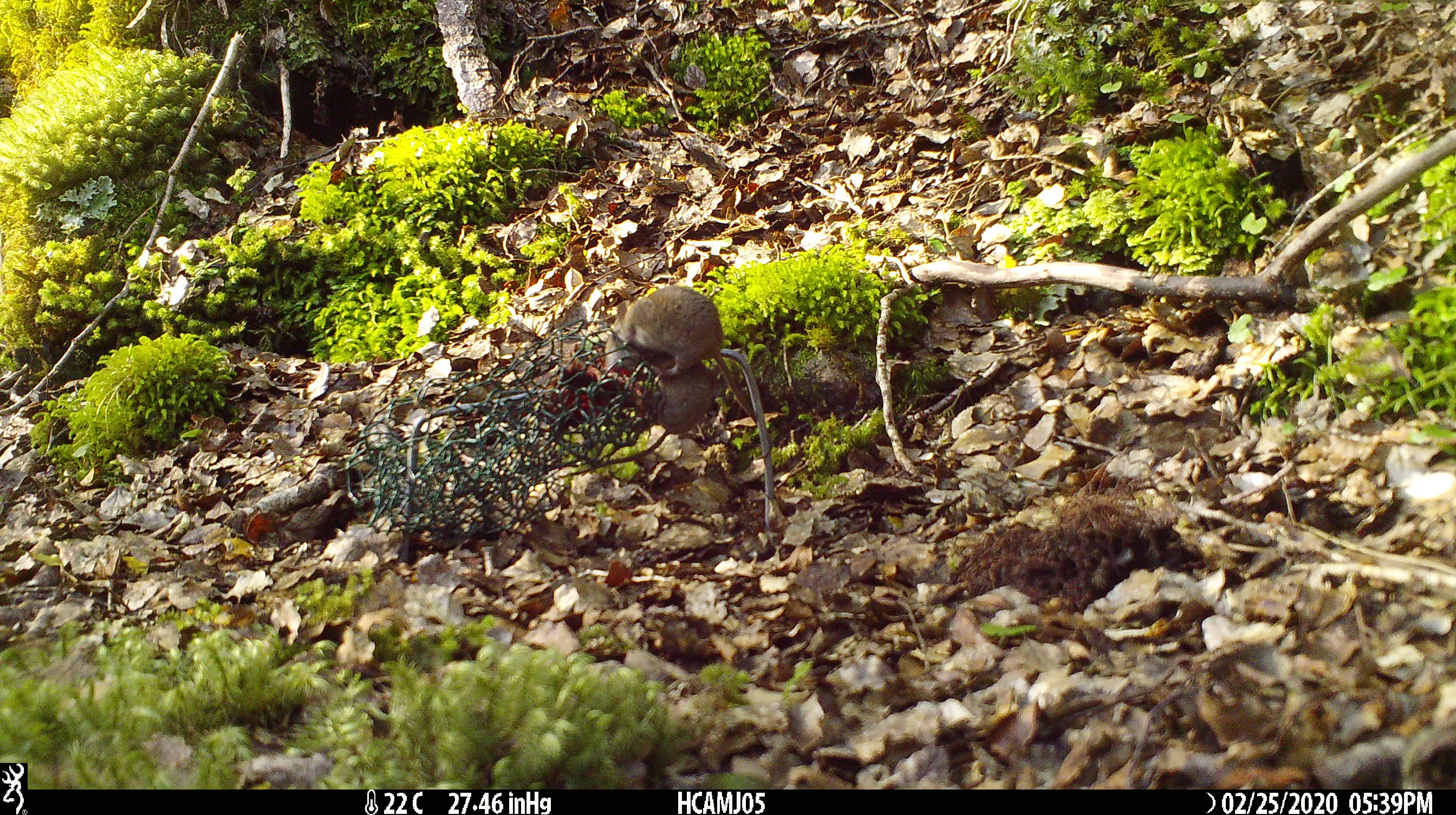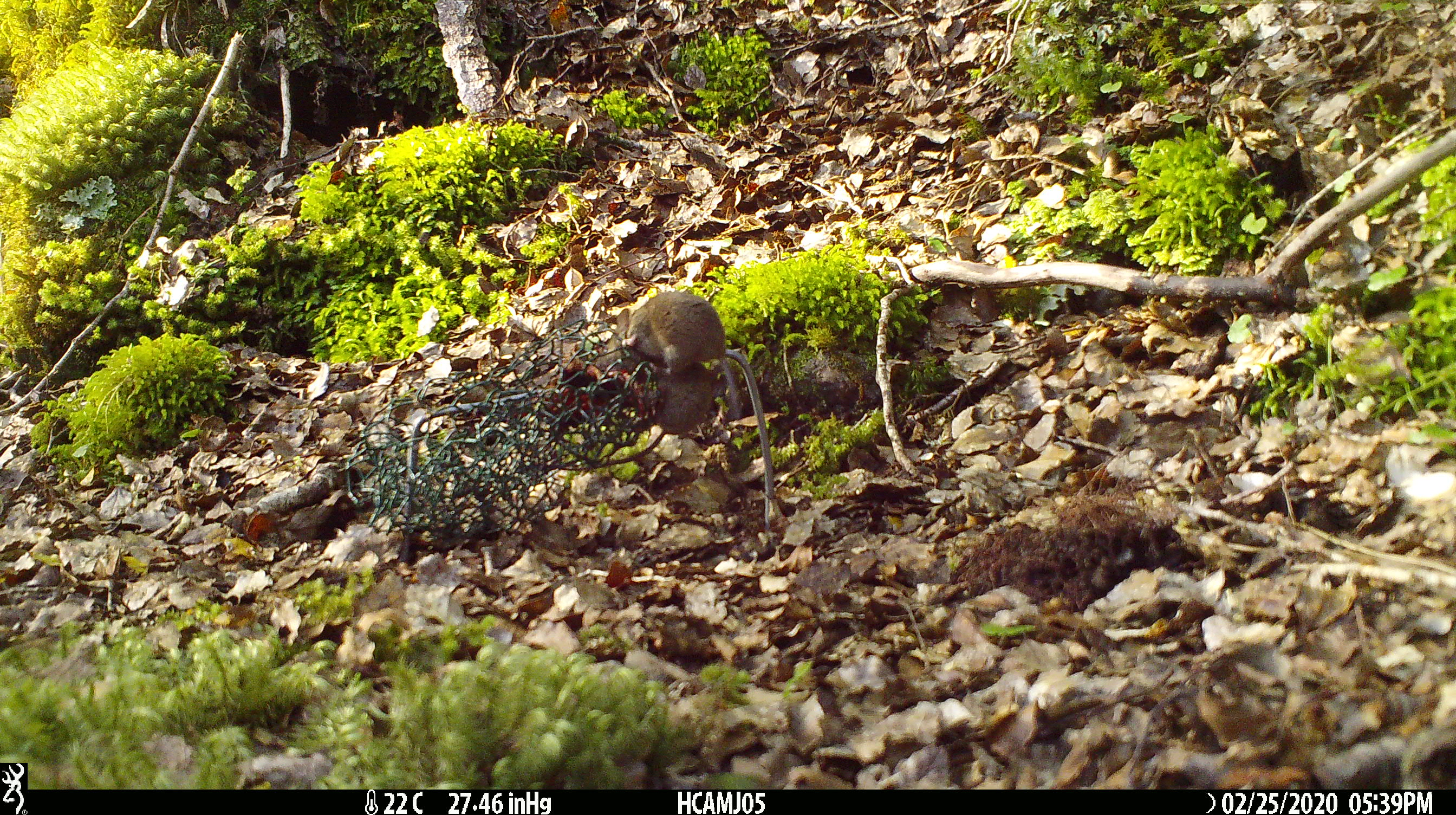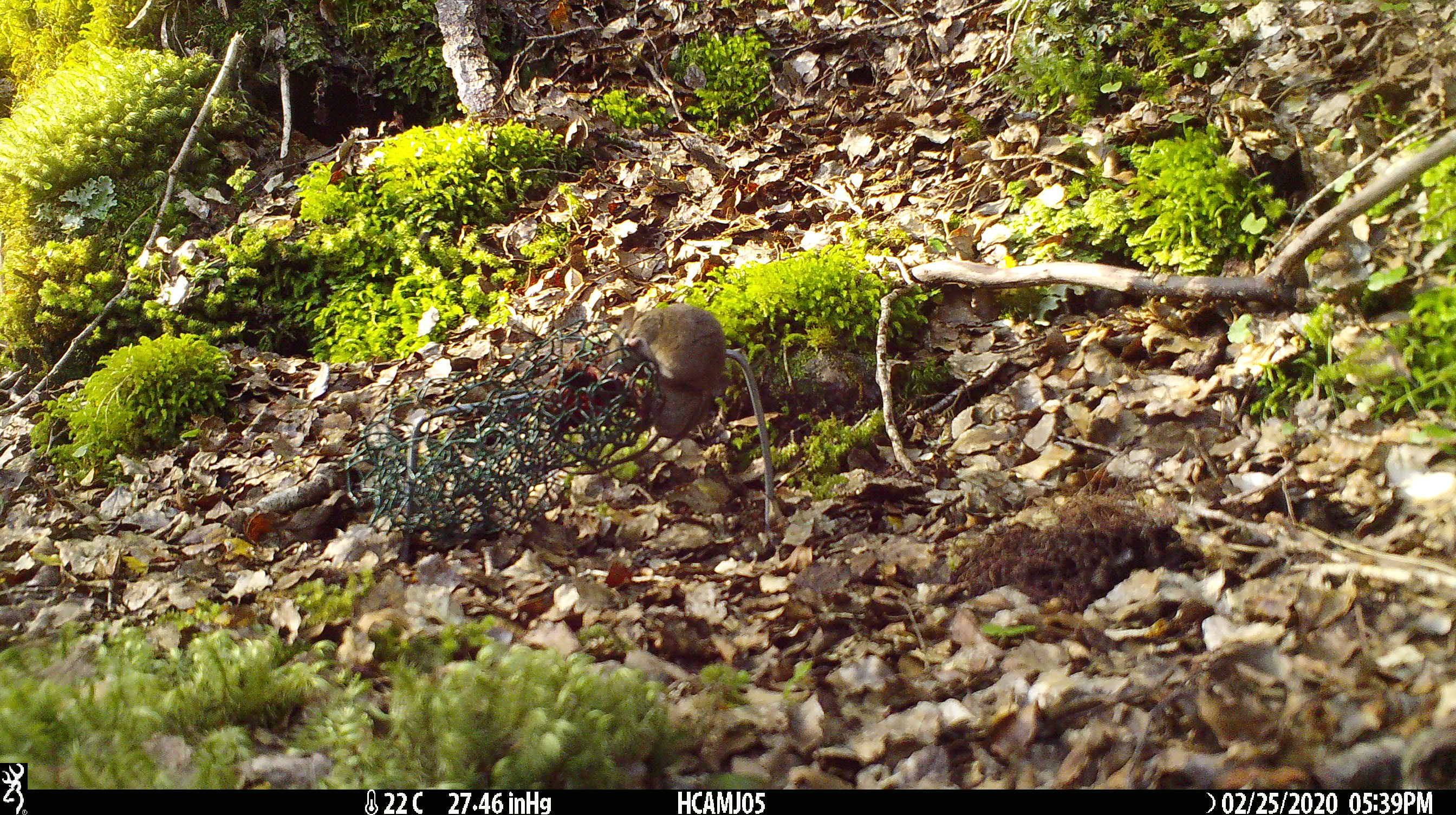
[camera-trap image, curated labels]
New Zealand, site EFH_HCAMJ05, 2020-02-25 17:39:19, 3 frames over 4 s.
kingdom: Animalia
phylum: Chordata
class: Mammalia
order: Rodentia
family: Muridae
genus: Mus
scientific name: Mus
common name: mouse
Mouse (Mus).